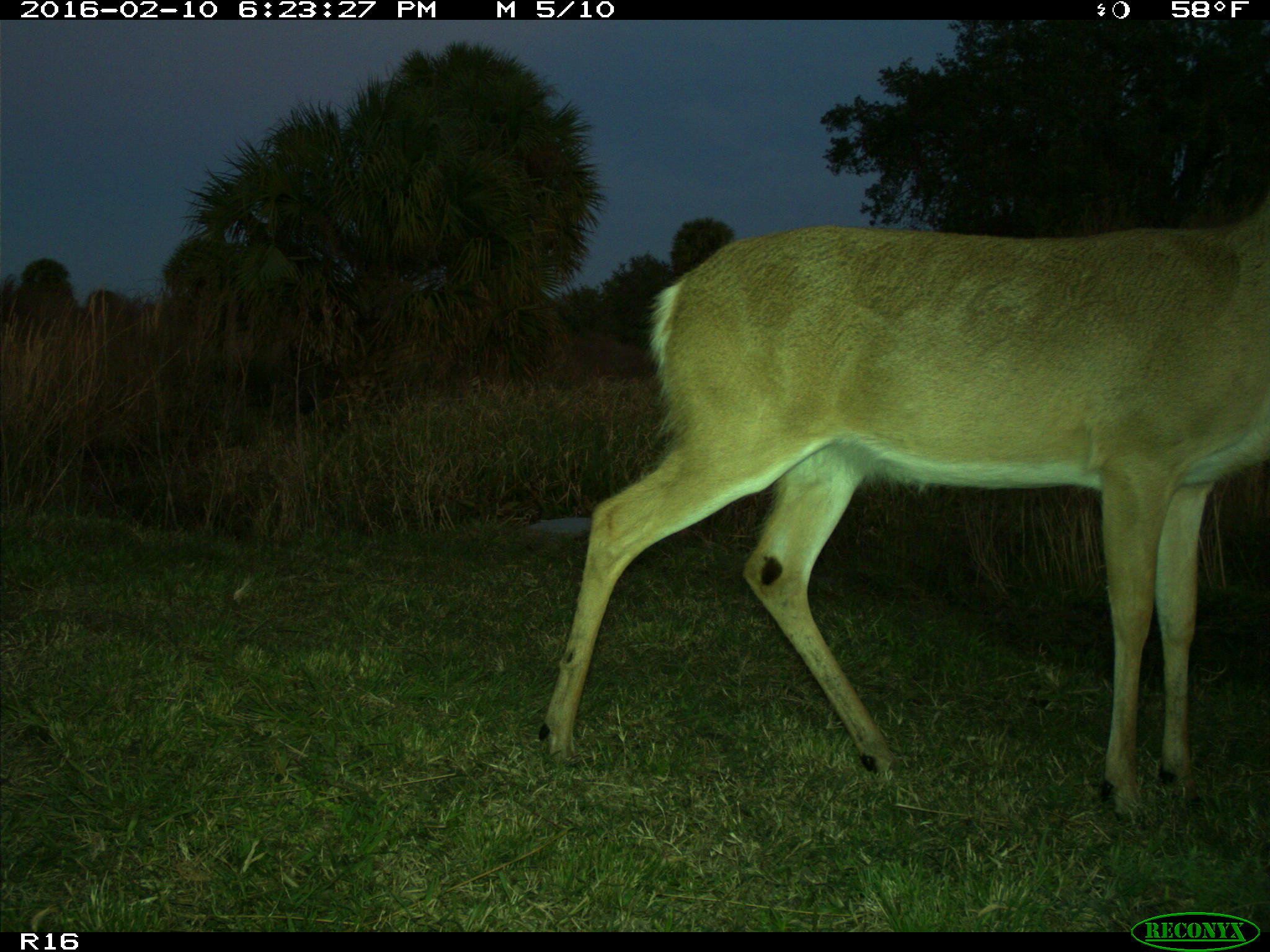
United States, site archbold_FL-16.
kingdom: Animalia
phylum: Chordata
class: Mammalia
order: Artiodactyla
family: Cervidae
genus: Odocoileus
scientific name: Odocoileus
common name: deer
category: unidentified deer